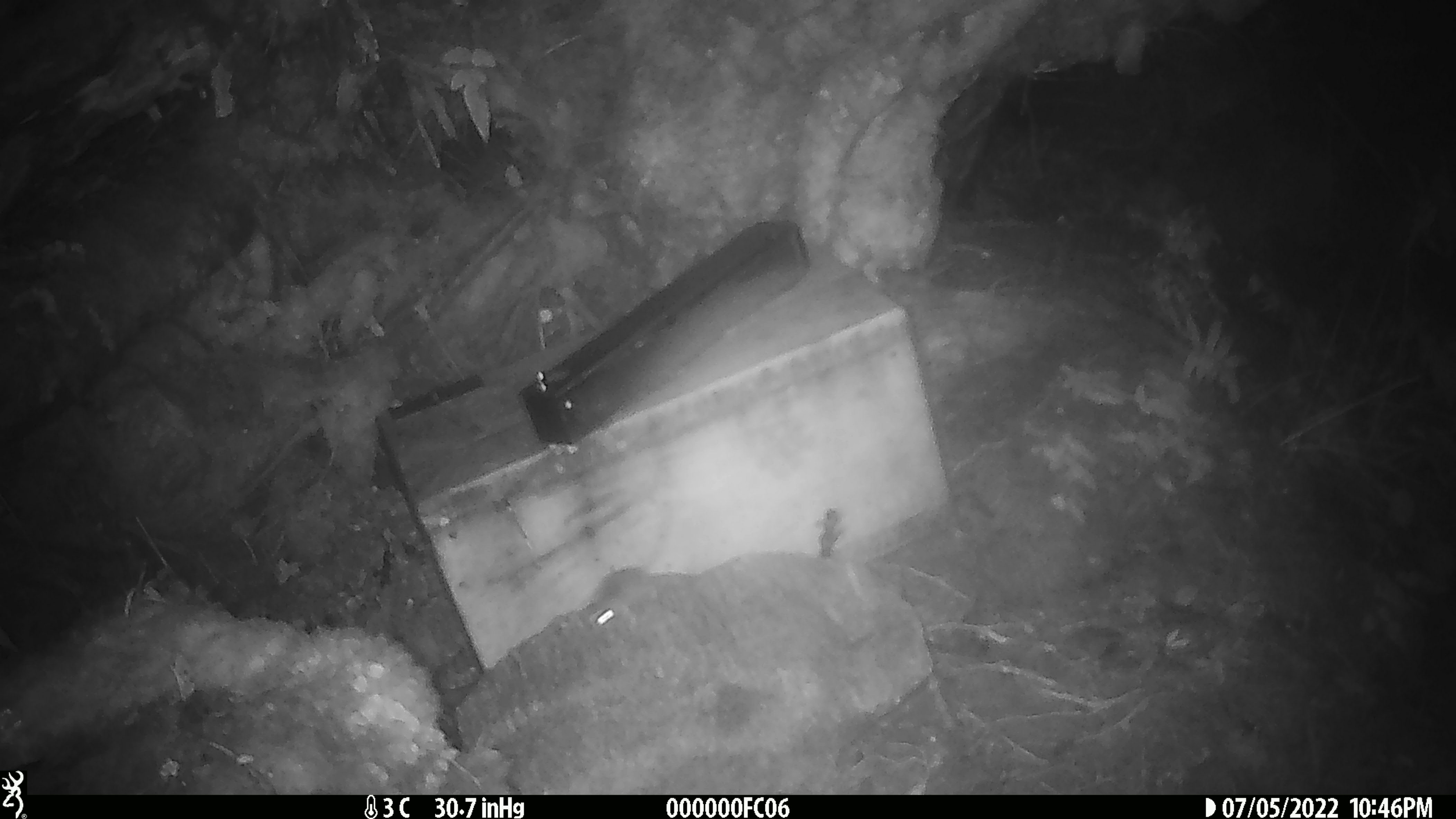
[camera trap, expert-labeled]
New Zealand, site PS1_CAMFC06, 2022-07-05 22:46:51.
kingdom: Animalia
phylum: Chordata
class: Mammalia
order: Rodentia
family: Muridae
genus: Mus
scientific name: Mus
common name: mouse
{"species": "mouse (Mus)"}